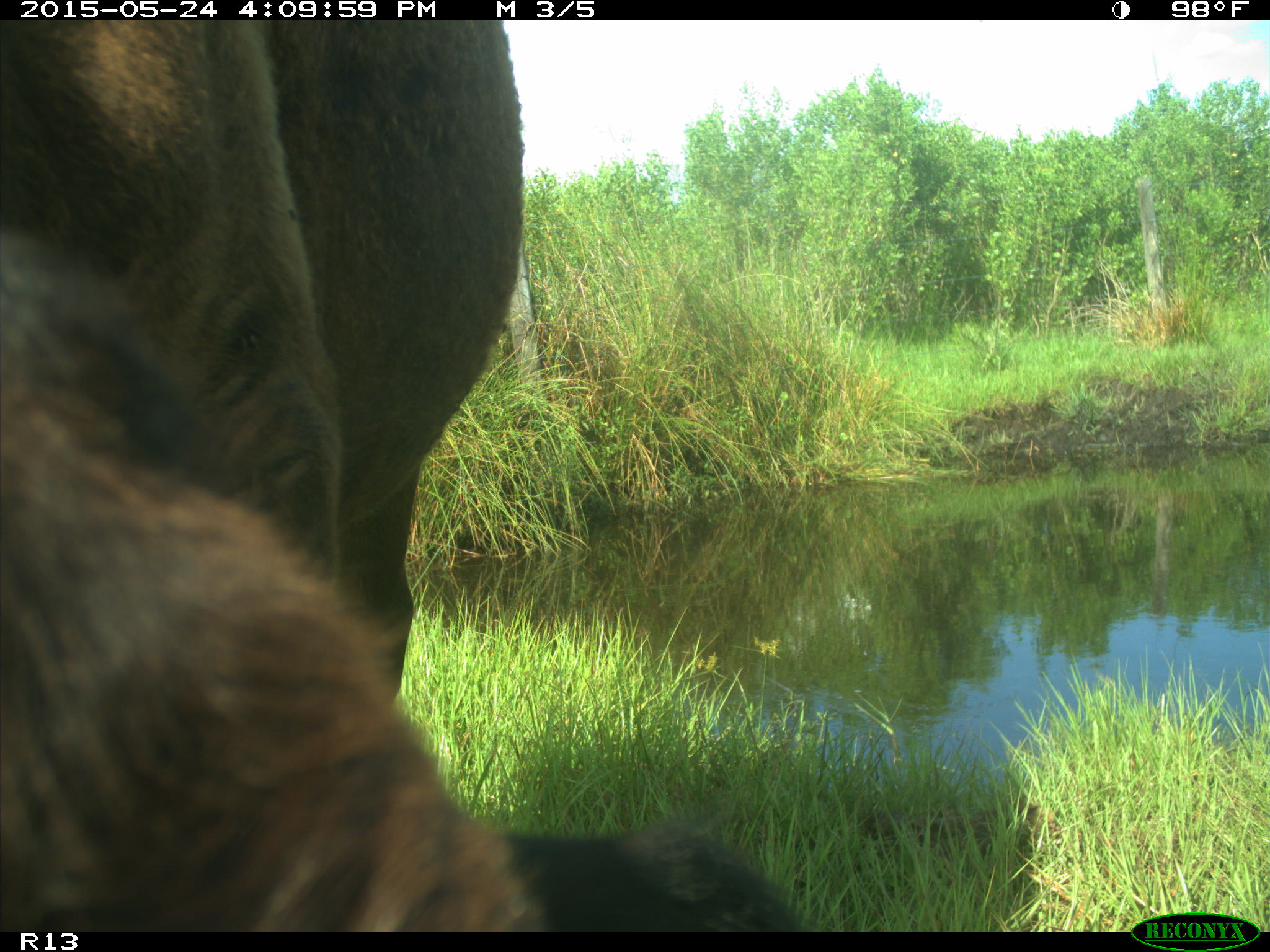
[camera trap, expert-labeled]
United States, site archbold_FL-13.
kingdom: Animalia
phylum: Chordata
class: Mammalia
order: Artiodactyla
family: Bovidae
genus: Bos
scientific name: Bos taurus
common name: domestic cow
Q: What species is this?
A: Bos taurus (domestic cow).